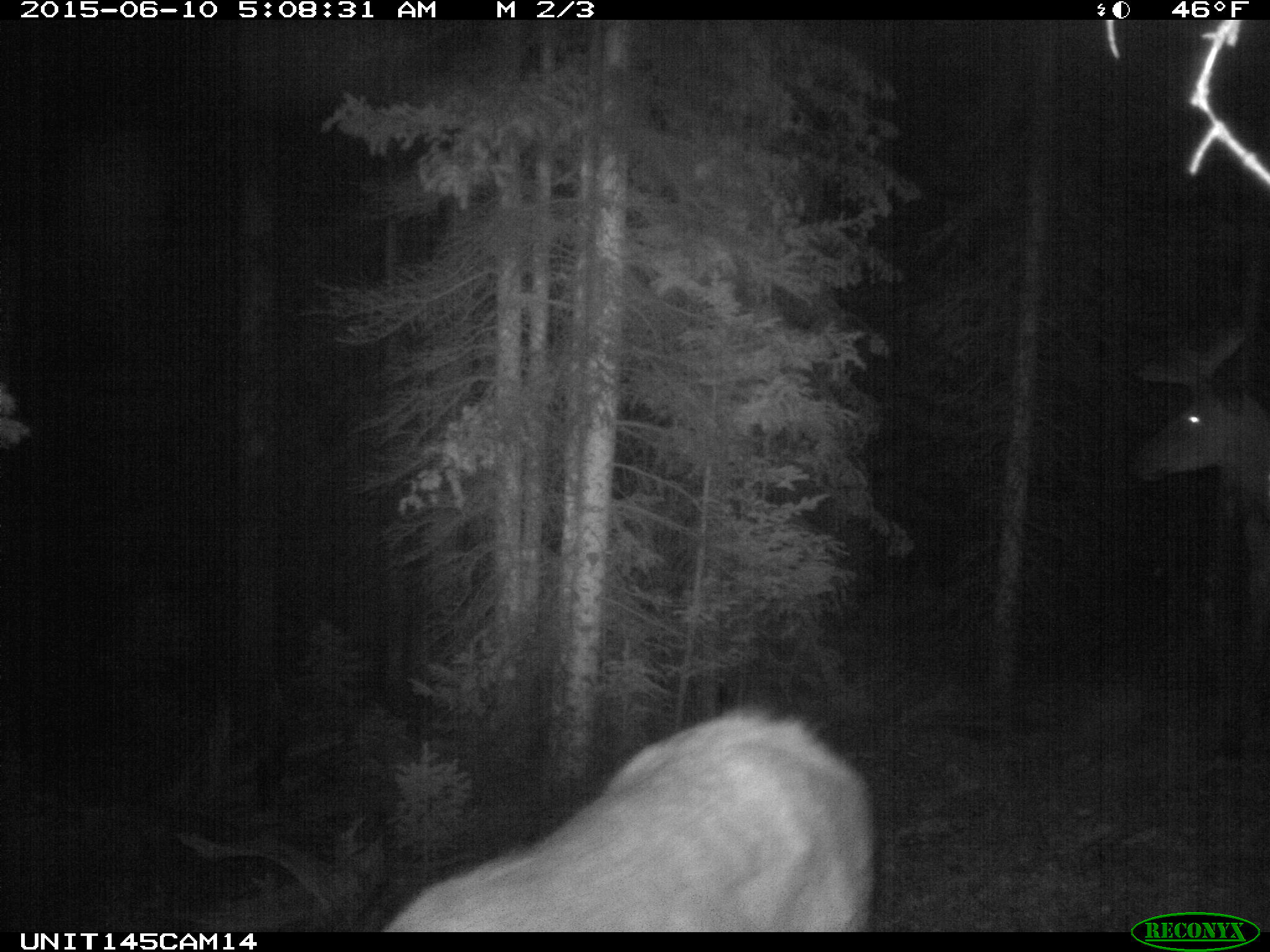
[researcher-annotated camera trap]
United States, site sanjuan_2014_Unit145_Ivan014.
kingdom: Animalia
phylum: Chordata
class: Mammalia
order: Artiodactyla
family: Cervidae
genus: Cervus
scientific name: Cervus elaphus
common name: red deer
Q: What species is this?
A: Cervus elaphus (red deer).